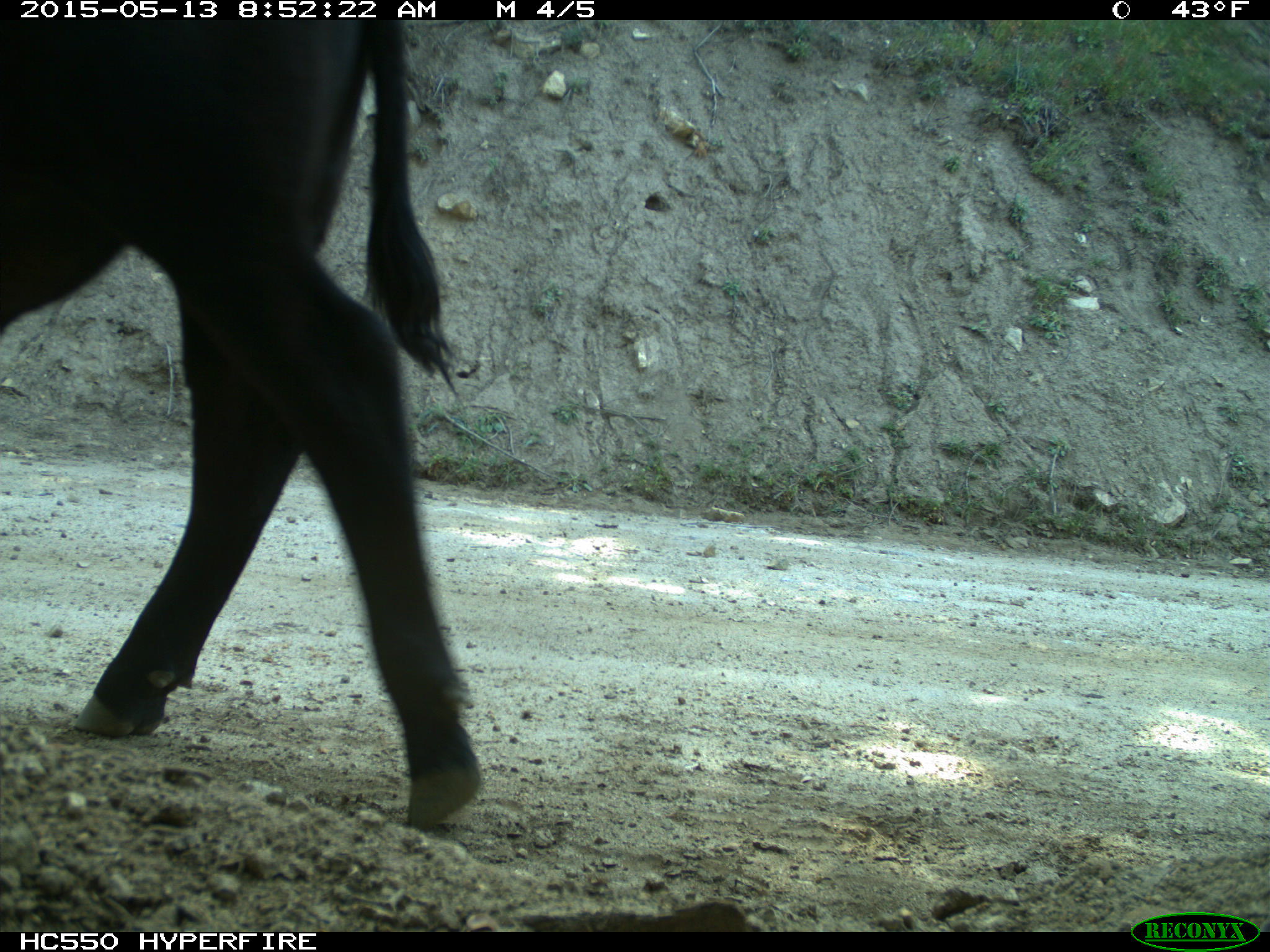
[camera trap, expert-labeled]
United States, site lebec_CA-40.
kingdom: Animalia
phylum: Chordata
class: Mammalia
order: Artiodactyla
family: Bovidae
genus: Bos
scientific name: Bos taurus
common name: domestic cow